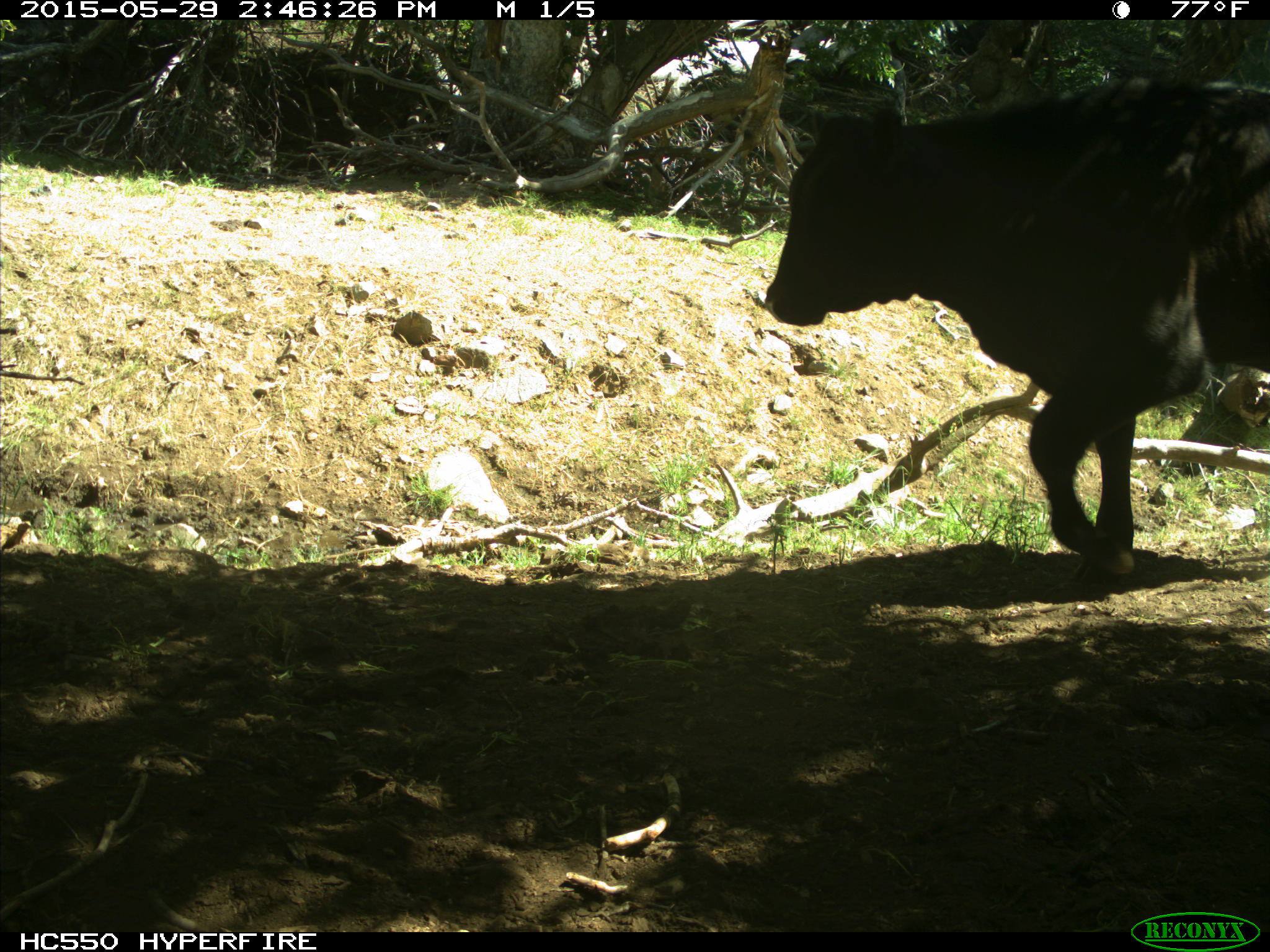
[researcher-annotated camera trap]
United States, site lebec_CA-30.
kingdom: Animalia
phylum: Chordata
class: Mammalia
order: Artiodactyla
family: Bovidae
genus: Bos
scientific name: Bos taurus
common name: domestic cow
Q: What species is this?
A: Bos taurus (domestic cow).